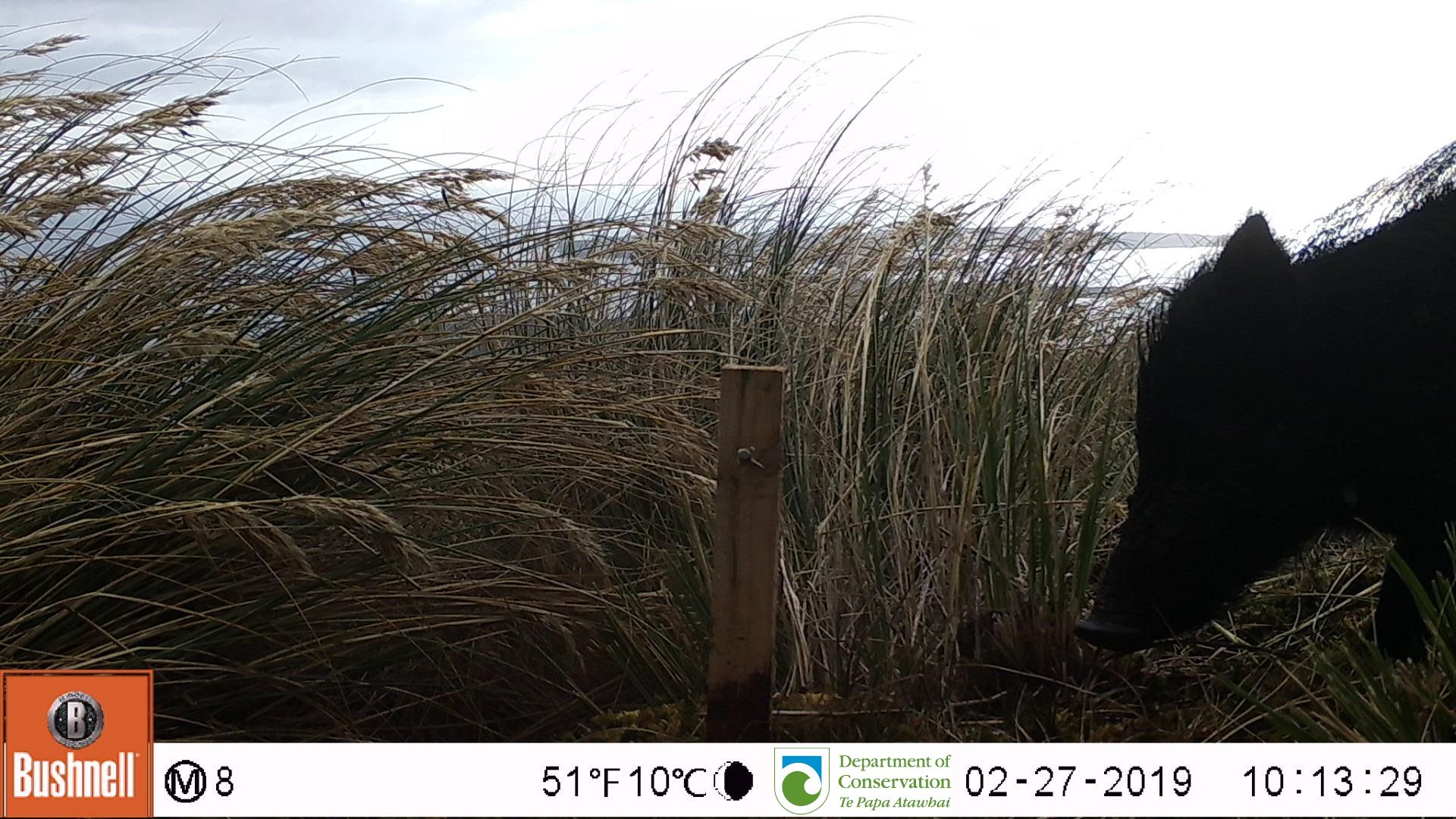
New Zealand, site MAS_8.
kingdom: Animalia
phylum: Chordata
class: Mammalia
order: Artiodactyla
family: Suidae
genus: Sus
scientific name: Sus scrofa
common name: pig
Pig (Sus scrofa).